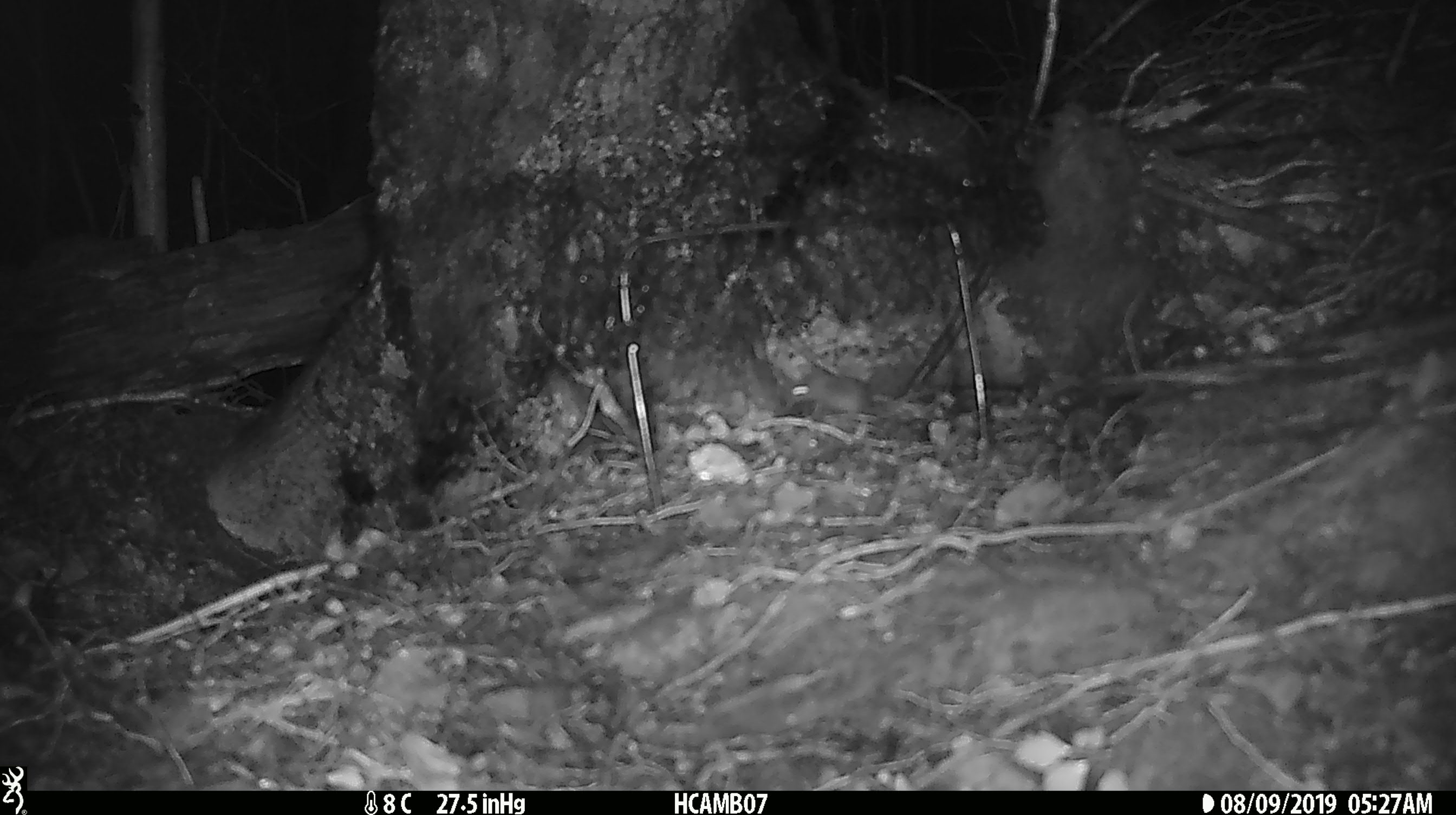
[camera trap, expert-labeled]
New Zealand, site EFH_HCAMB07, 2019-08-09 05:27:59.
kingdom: Animalia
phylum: Chordata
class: Mammalia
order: Rodentia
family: Muridae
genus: Mus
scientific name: Mus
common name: mouse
Mouse (Mus).